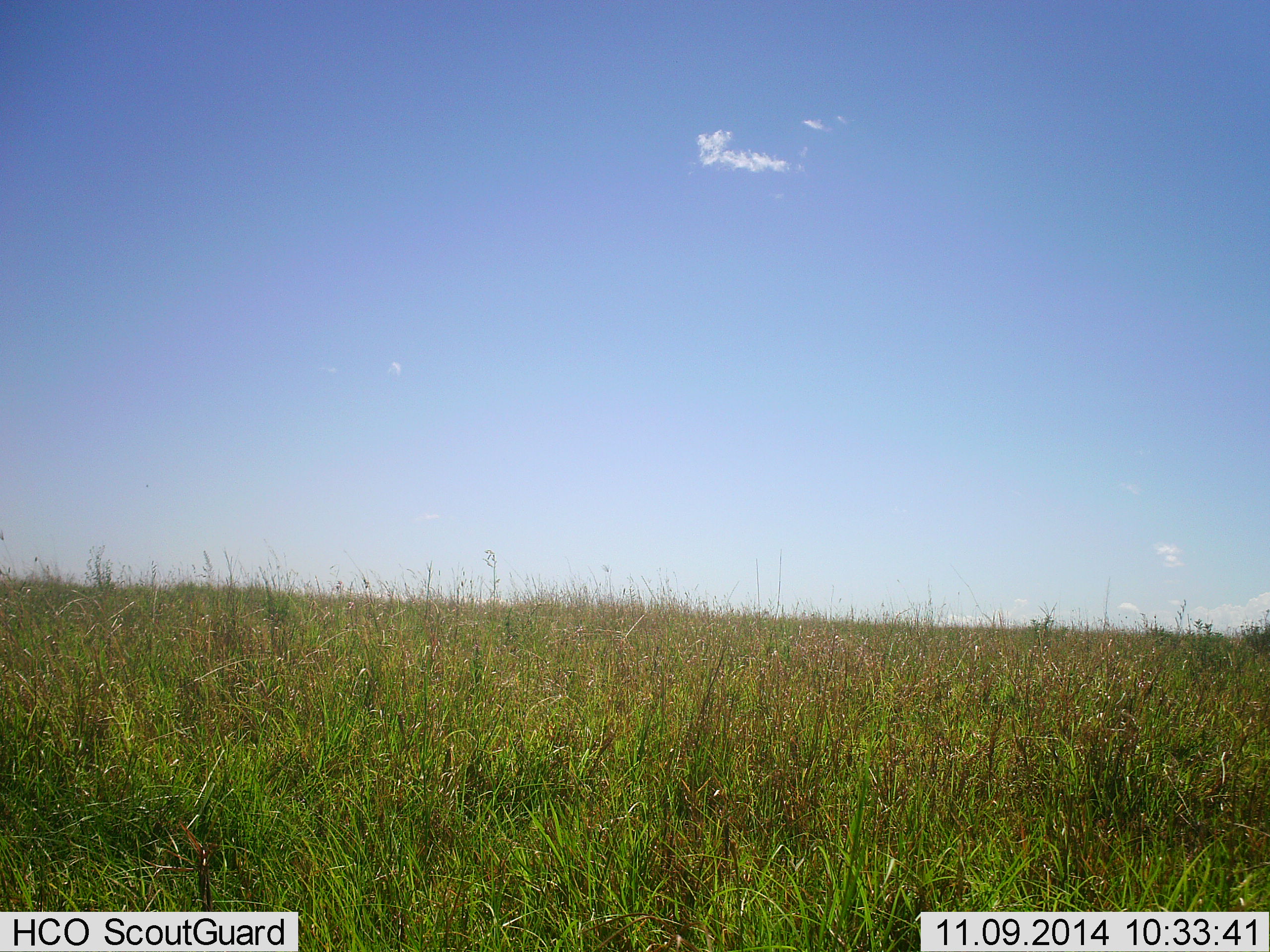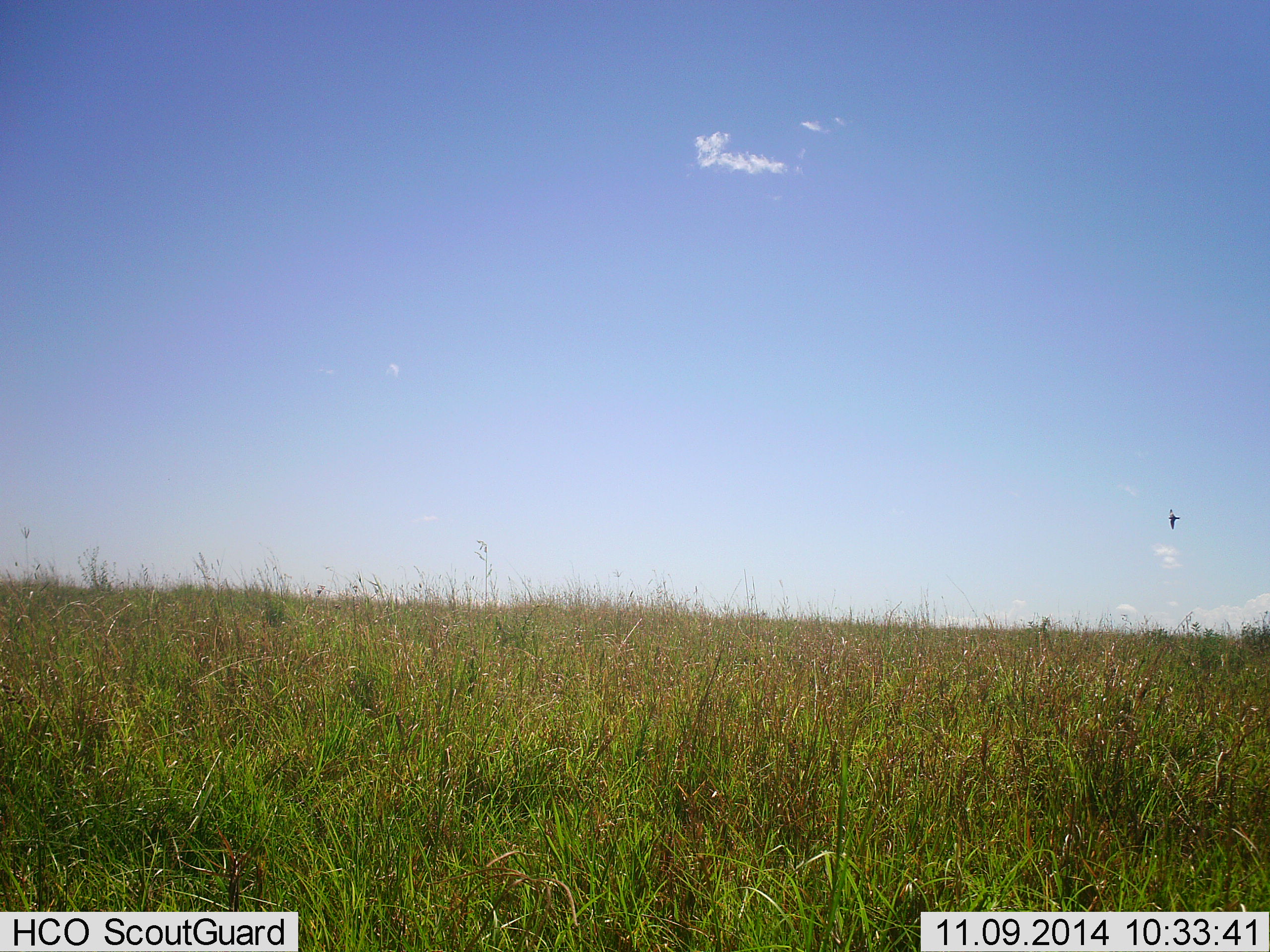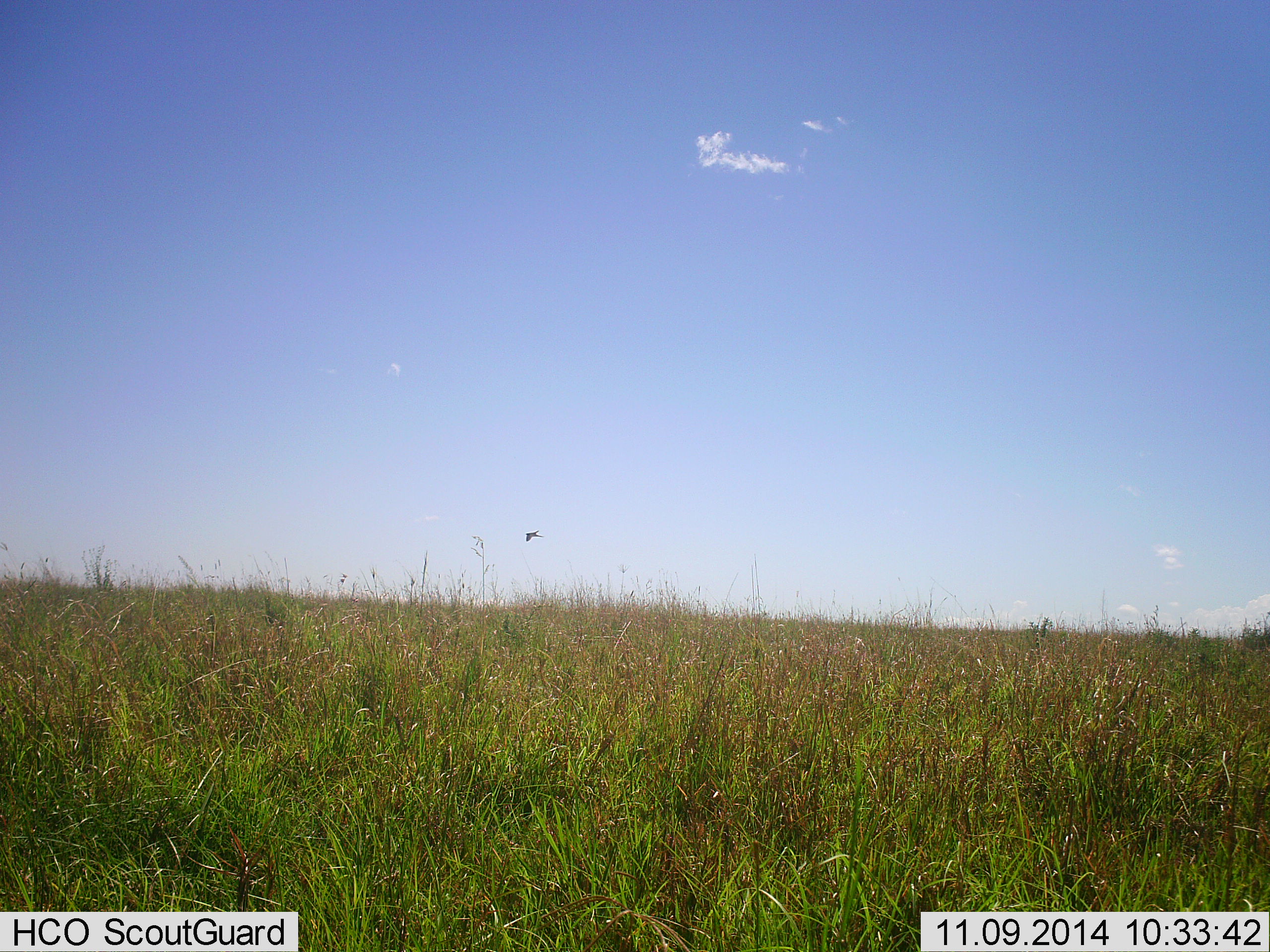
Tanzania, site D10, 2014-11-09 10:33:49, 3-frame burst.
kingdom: Animalia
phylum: Chordata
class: Aves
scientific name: Aves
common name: bird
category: otherbird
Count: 1.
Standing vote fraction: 0%.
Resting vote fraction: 0%.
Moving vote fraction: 100%.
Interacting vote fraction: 0%.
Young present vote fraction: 0%.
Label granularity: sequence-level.